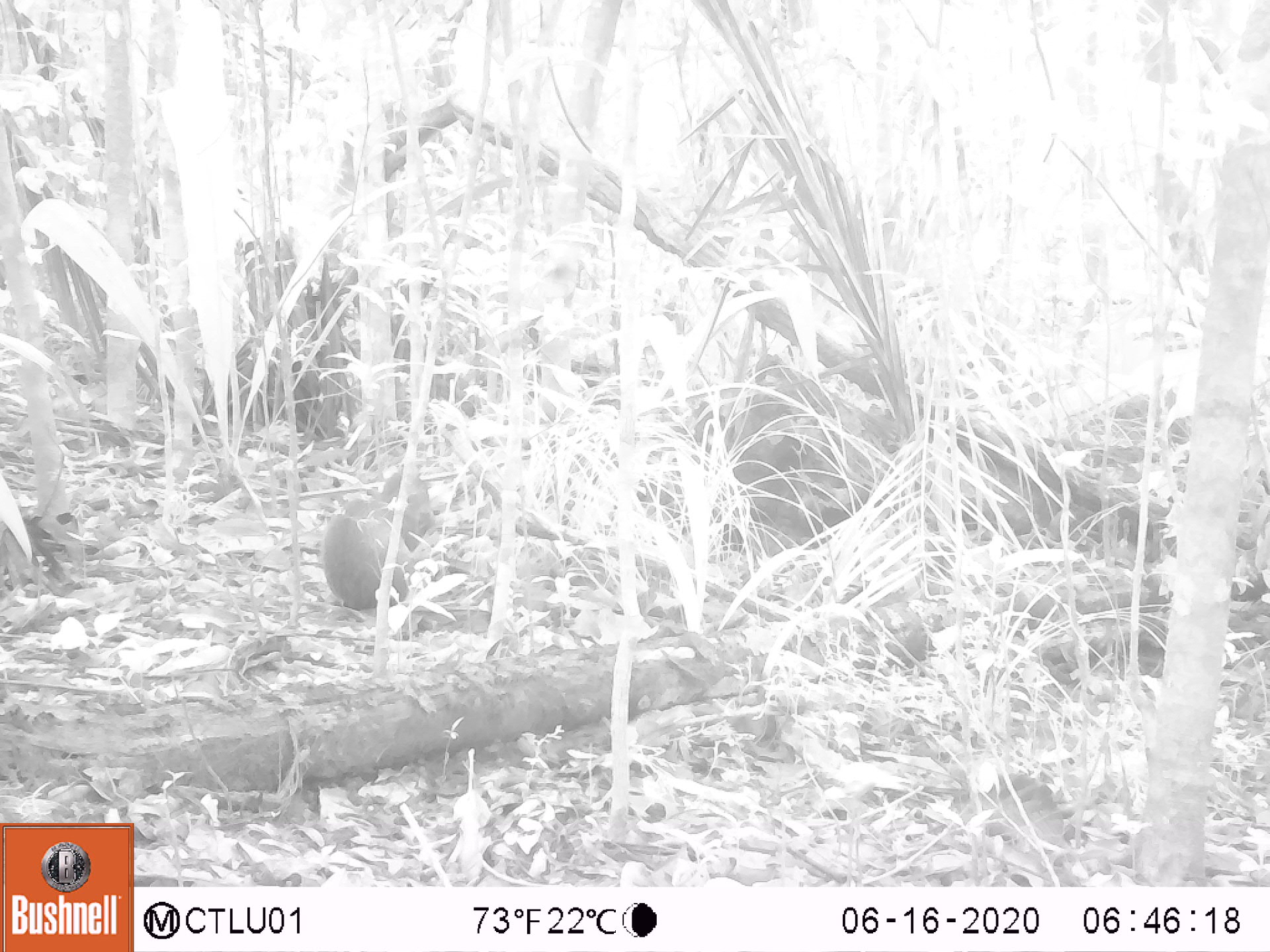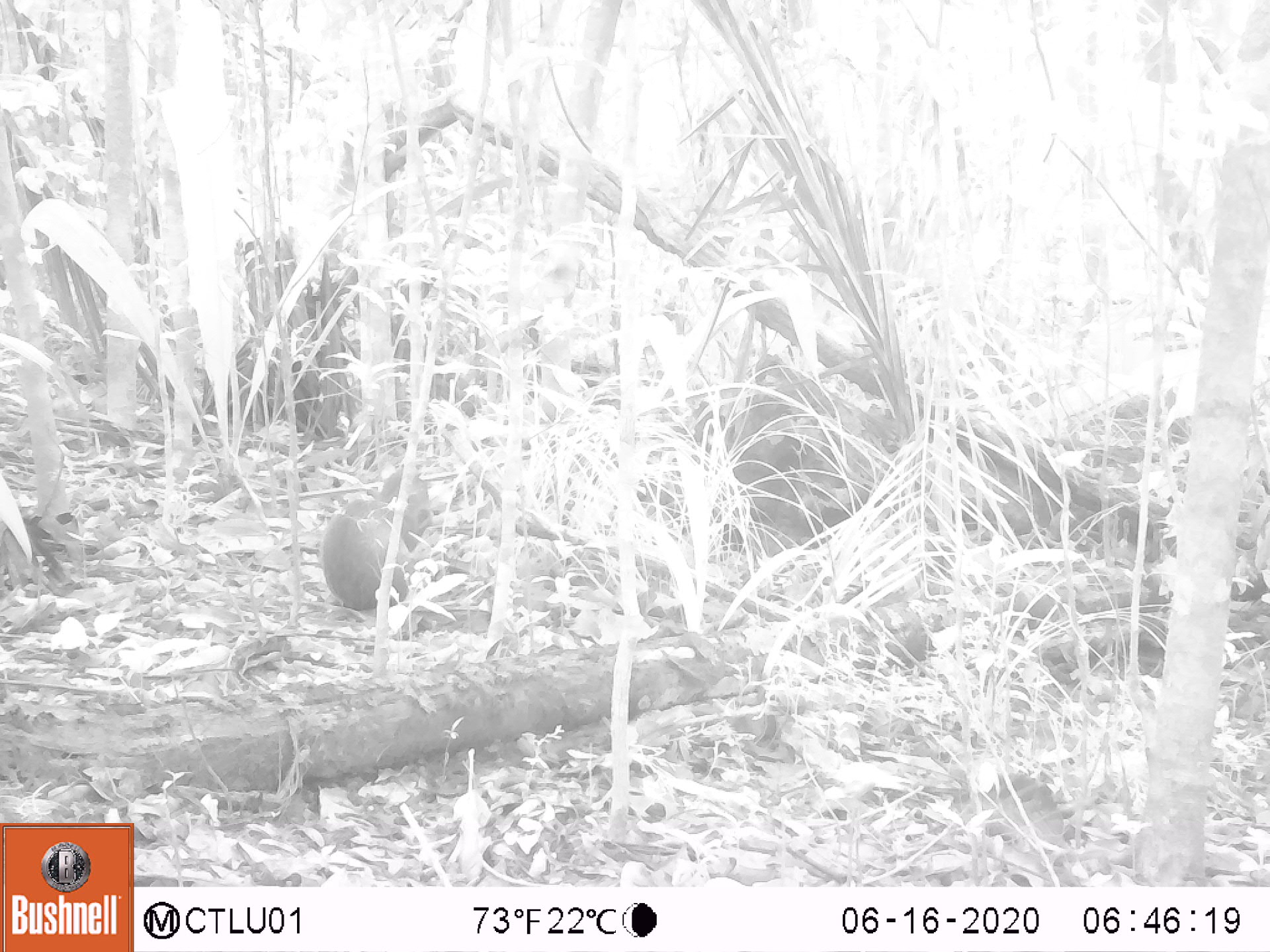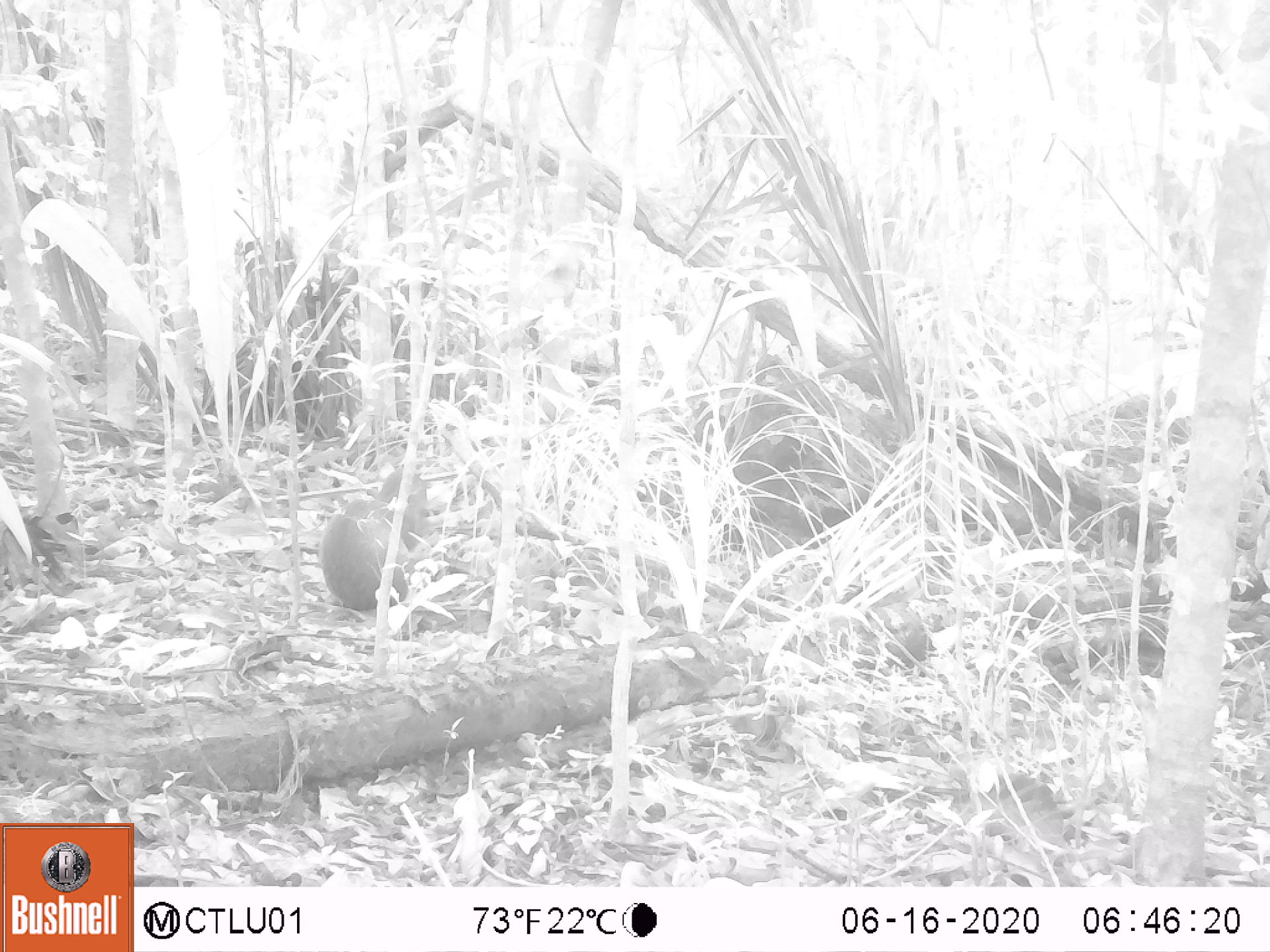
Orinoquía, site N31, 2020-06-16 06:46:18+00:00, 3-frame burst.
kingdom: Animalia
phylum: Chordata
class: Mammalia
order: Rodentia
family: Dasyproctidae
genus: Dasyprocta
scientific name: Dasyprocta fuliginosa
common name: black agouti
Black agouti (Dasyprocta fuliginosa).